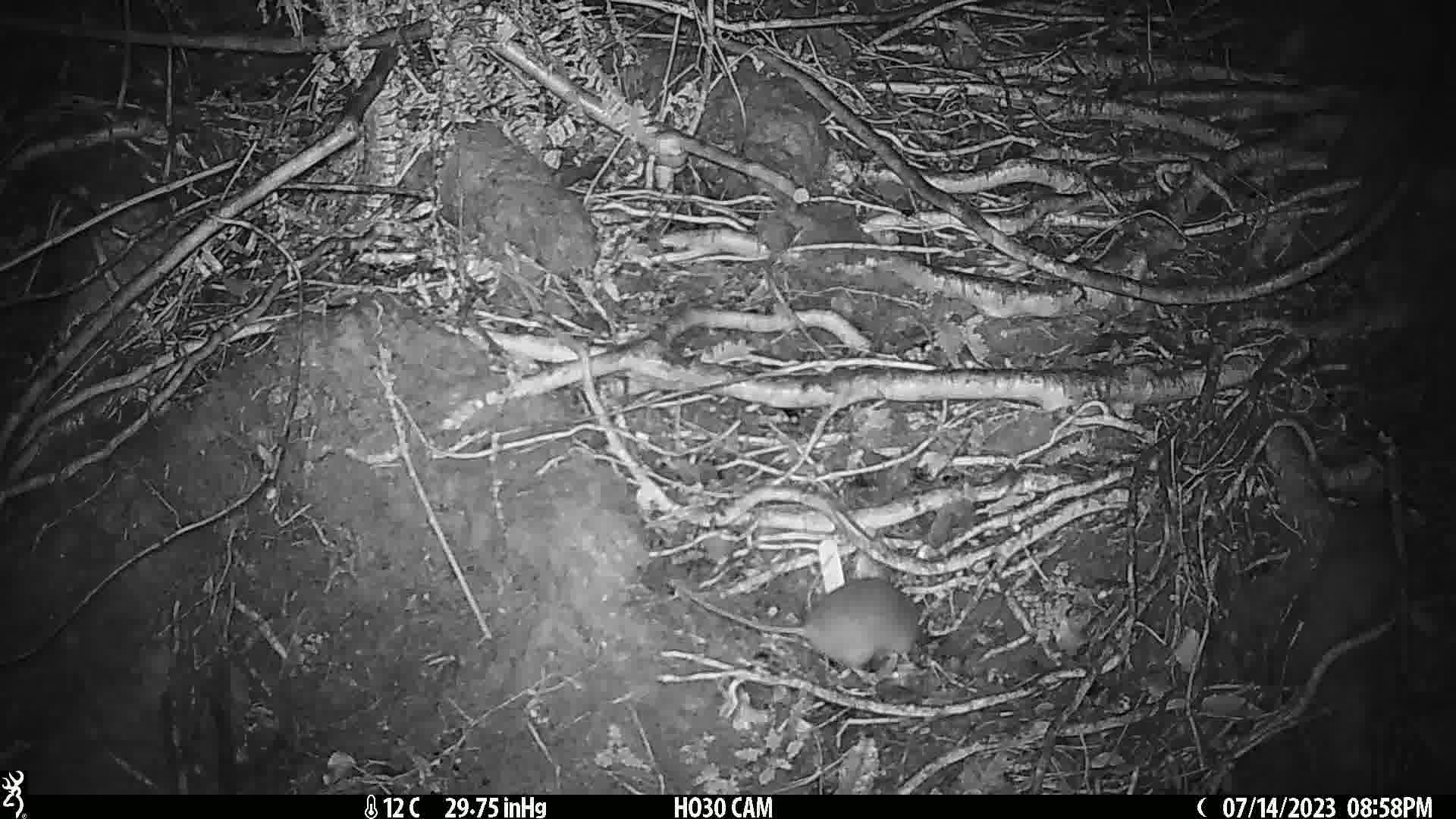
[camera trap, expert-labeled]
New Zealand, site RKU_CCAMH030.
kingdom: Animalia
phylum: Chordata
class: Mammalia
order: Rodentia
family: Muridae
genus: Rattus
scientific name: Rattus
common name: rat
Rat (Rattus).